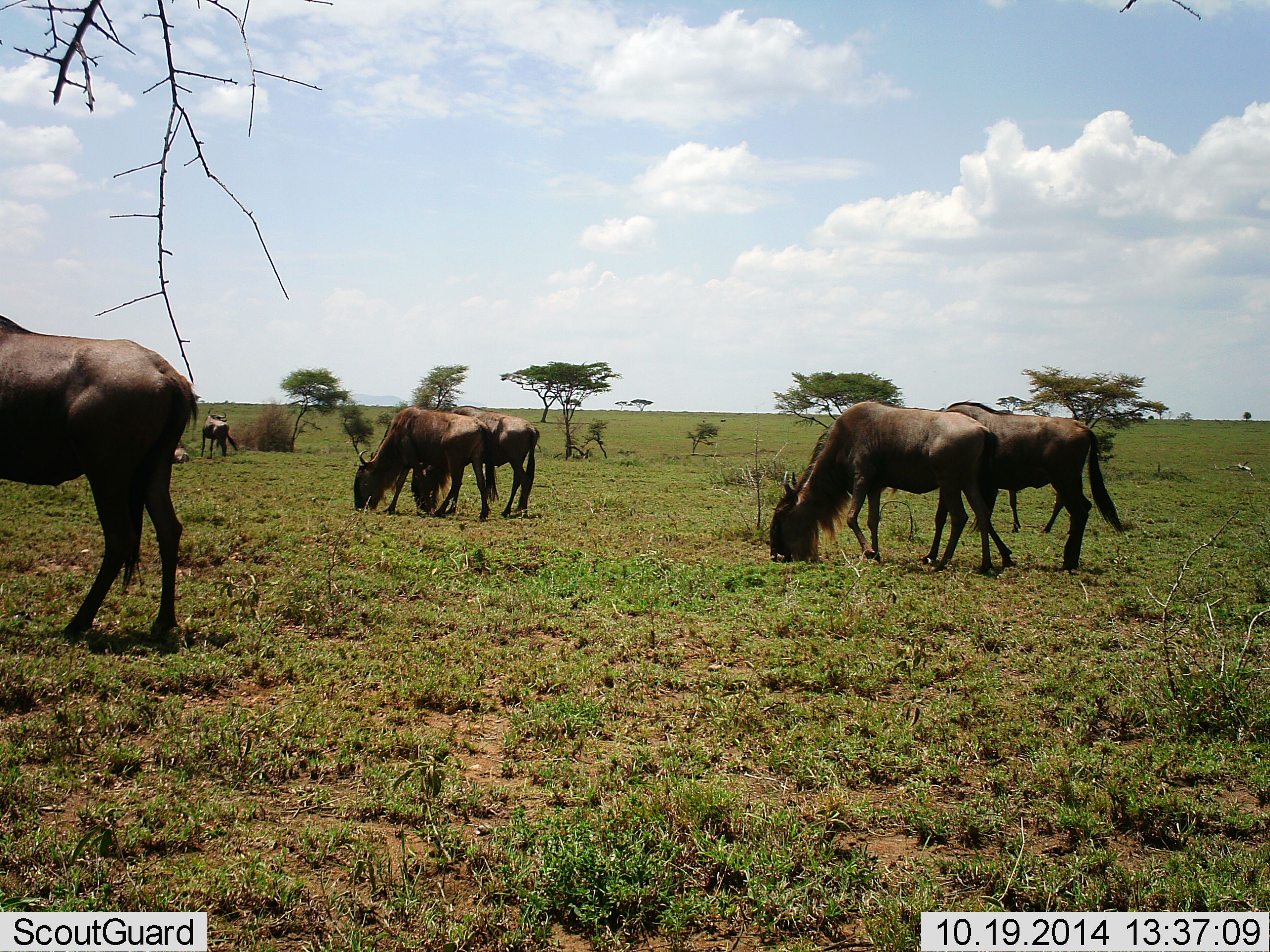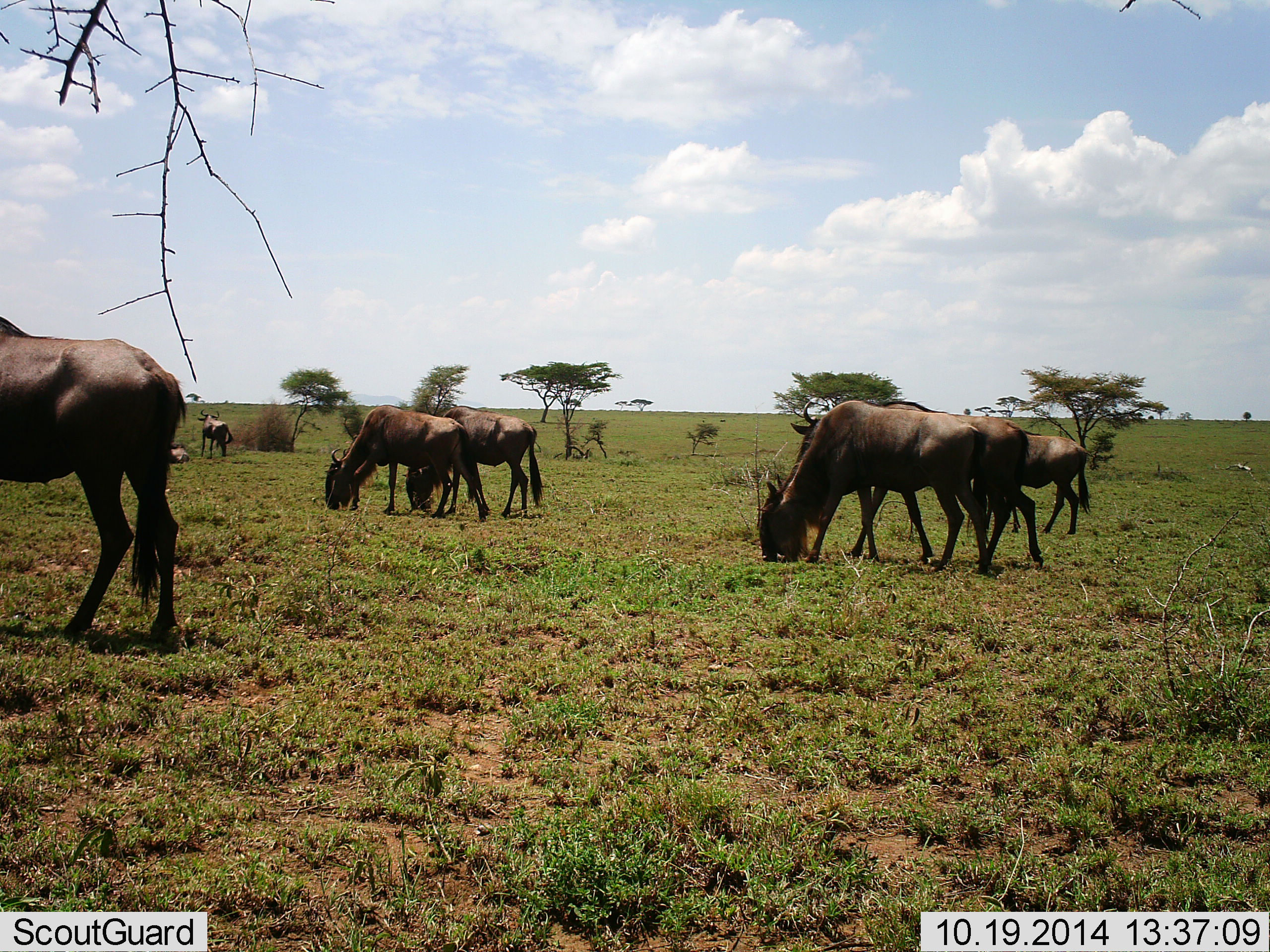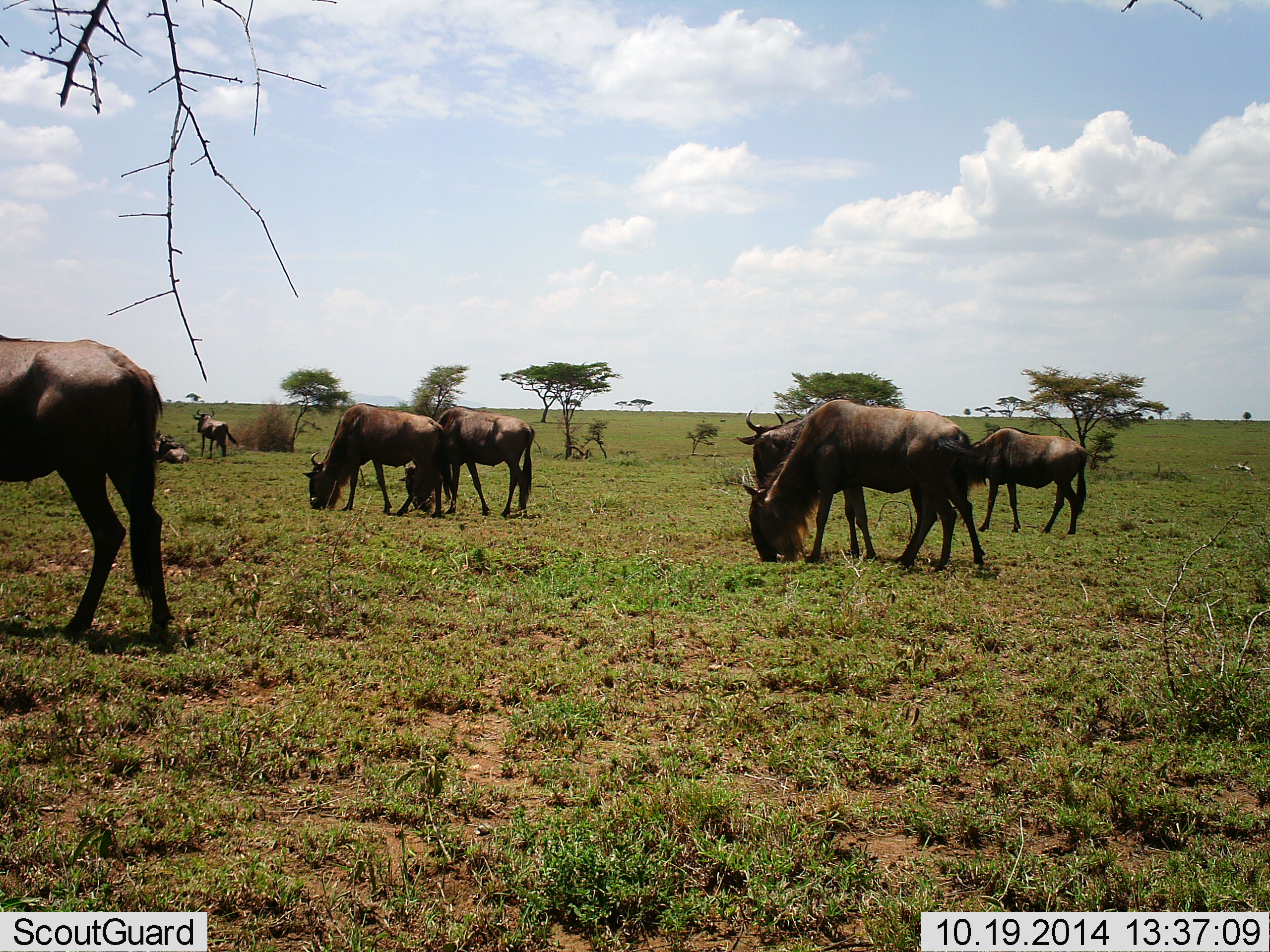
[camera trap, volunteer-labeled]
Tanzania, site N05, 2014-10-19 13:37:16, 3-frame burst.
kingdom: Animalia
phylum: Chordata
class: Mammalia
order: Artiodactyla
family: Bovidae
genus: Connochaetes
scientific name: Connochaetes taurinus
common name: blue wildebeest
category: wildebeest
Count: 8.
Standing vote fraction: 40%.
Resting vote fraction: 30%.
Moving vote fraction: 50%.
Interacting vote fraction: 0%.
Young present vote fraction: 0%.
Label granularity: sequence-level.